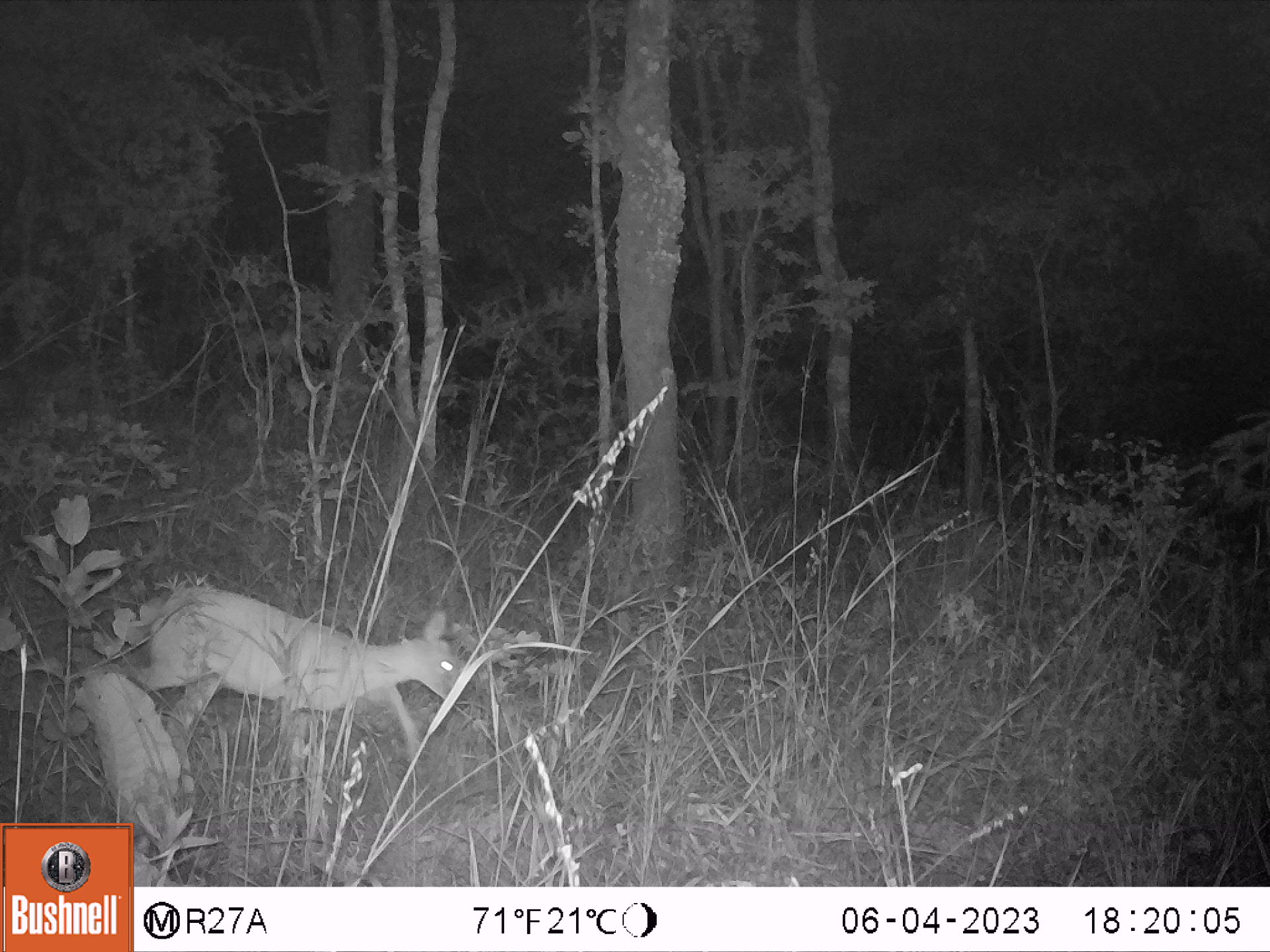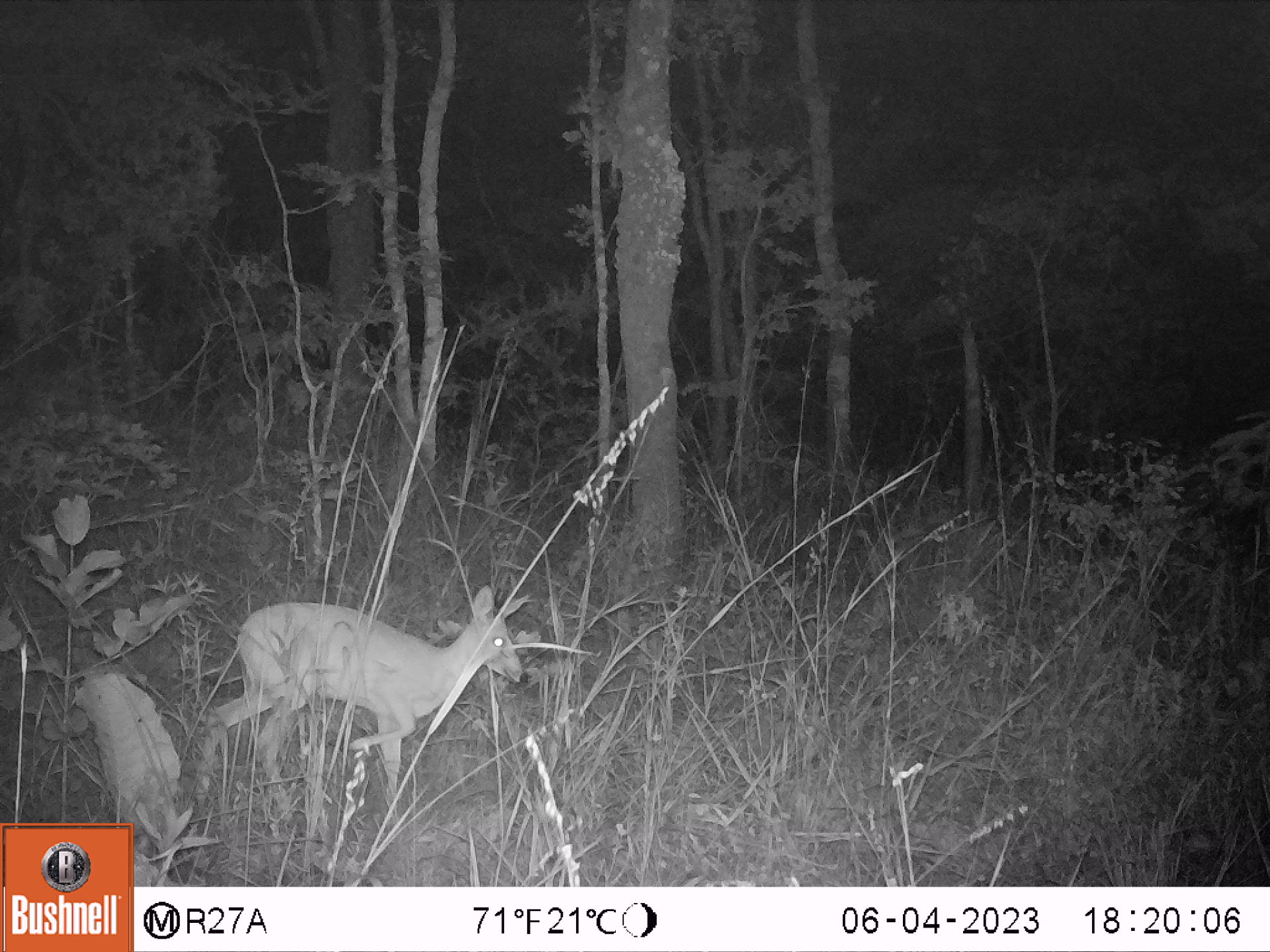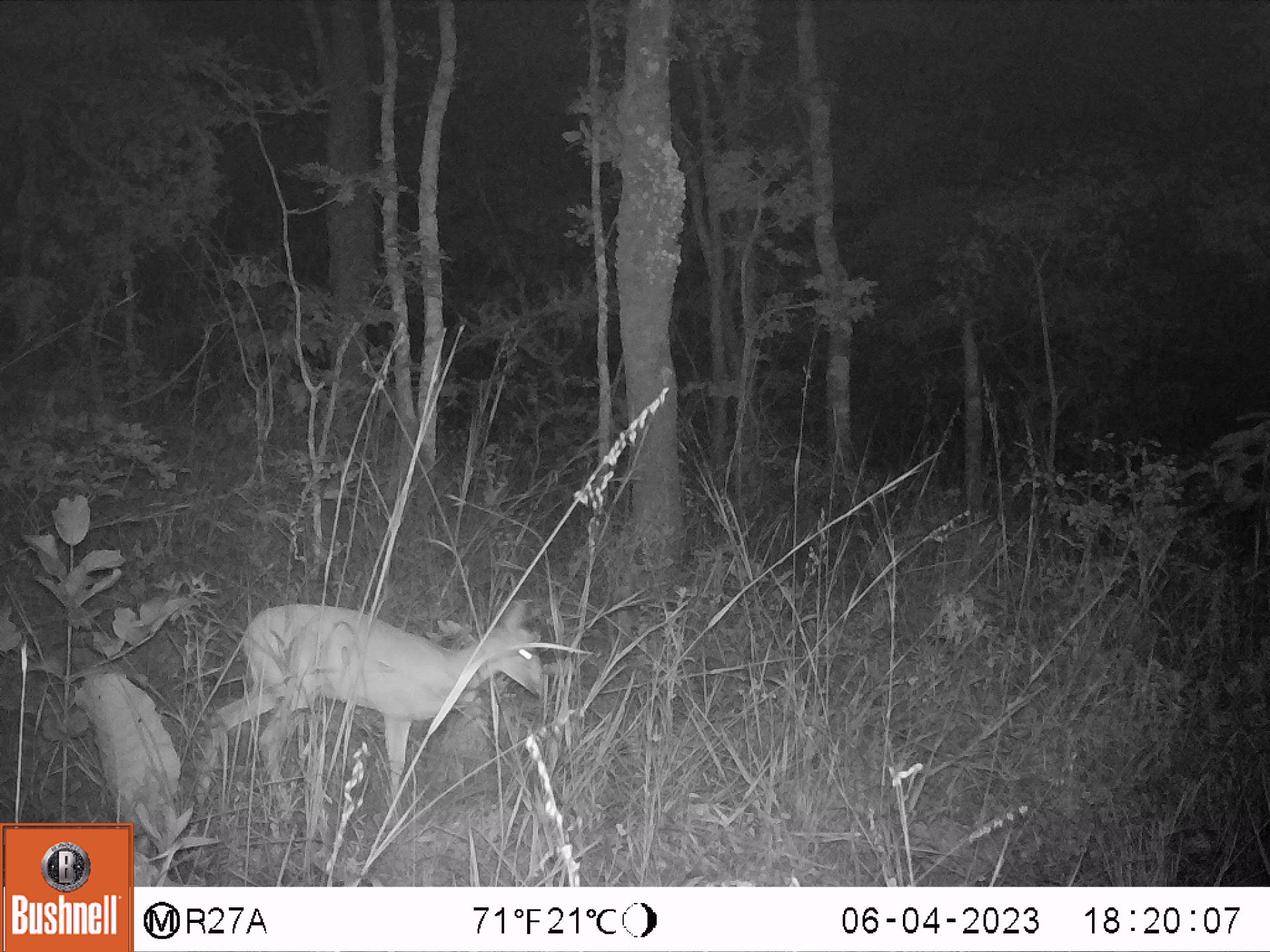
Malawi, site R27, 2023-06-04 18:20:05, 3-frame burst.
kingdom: Animalia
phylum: Chordata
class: Mammalia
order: Artiodactyla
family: Bovidae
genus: Sylvicapra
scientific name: Sylvicapra grimmia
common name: common duiker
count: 1